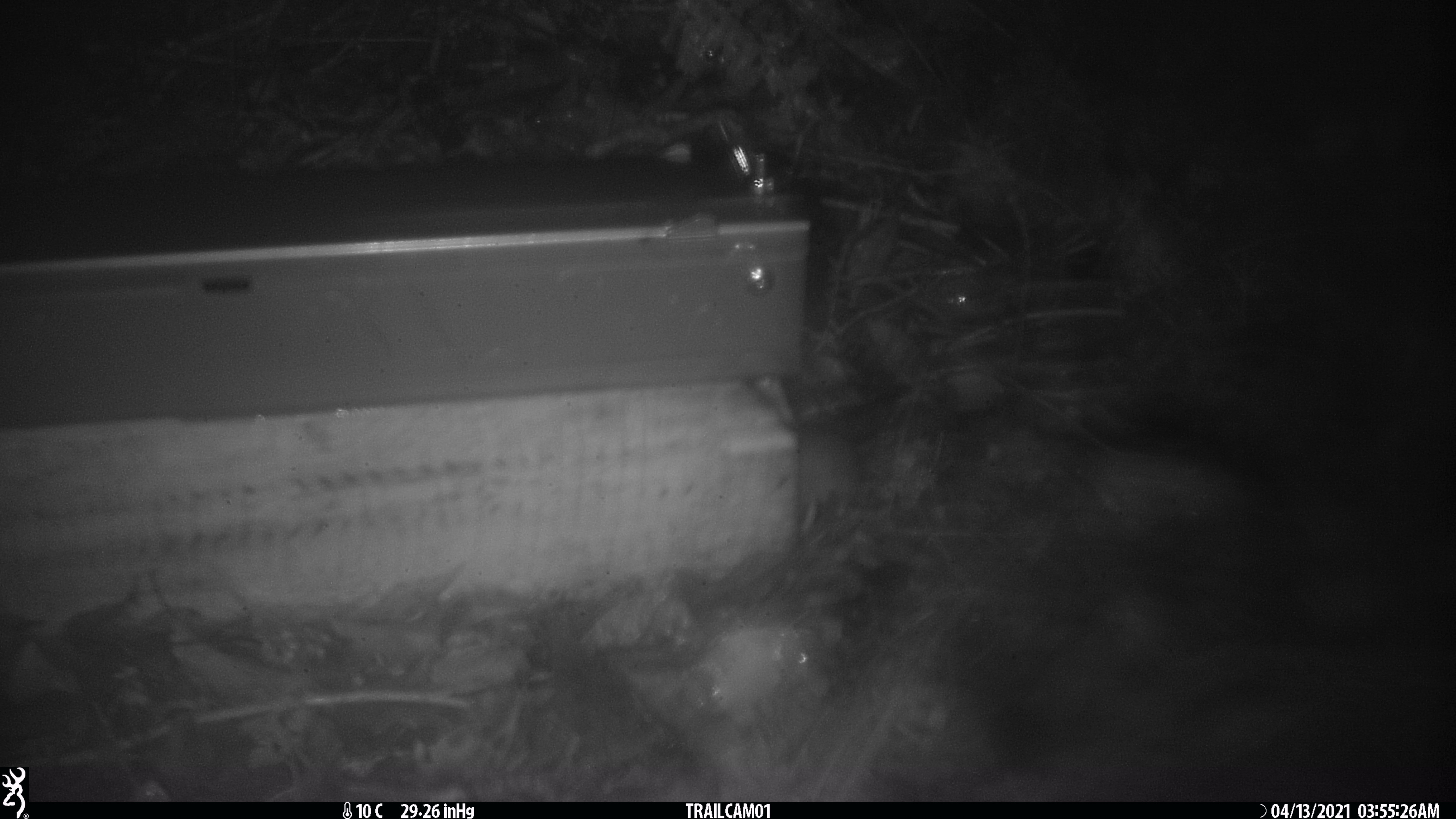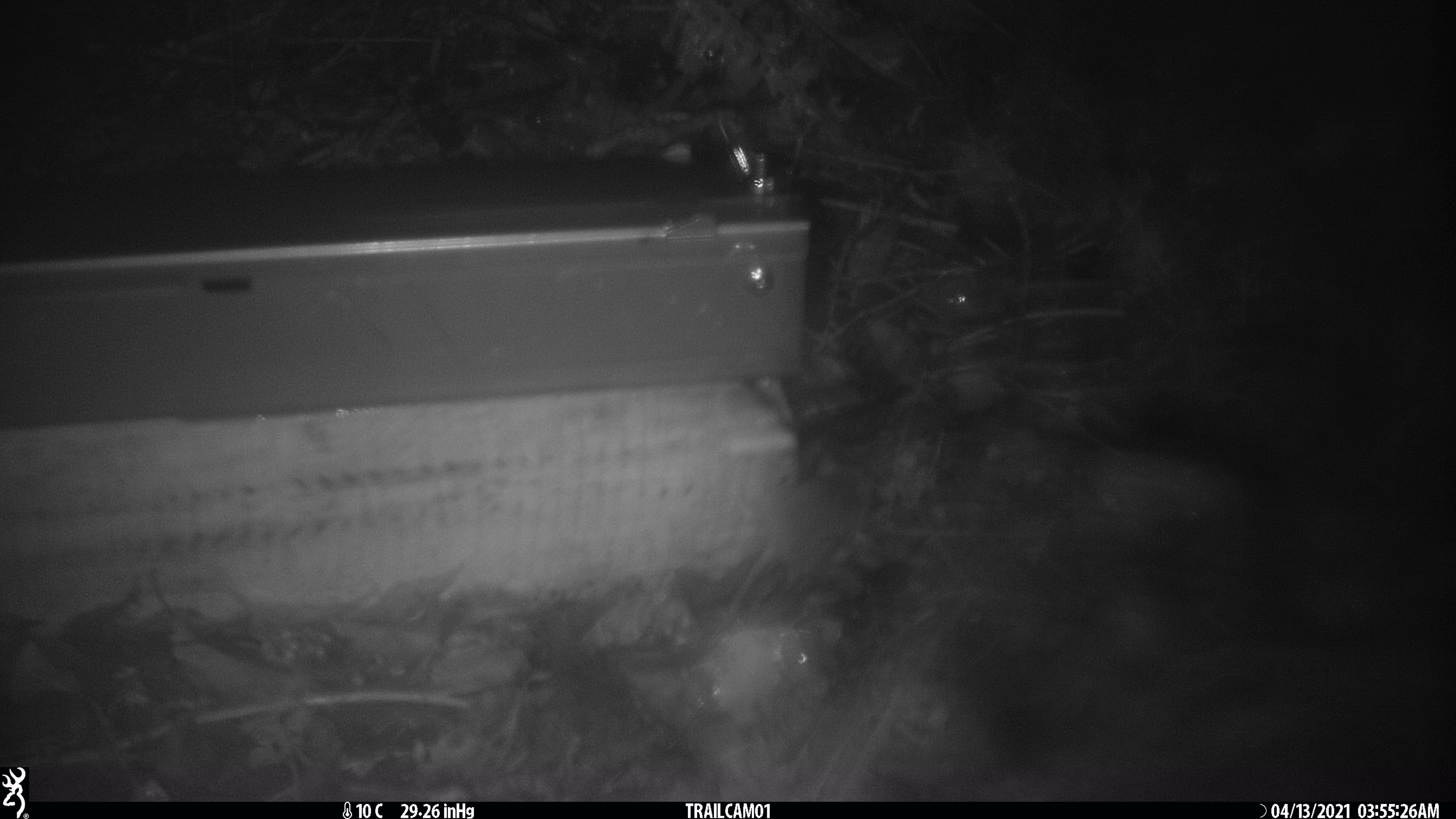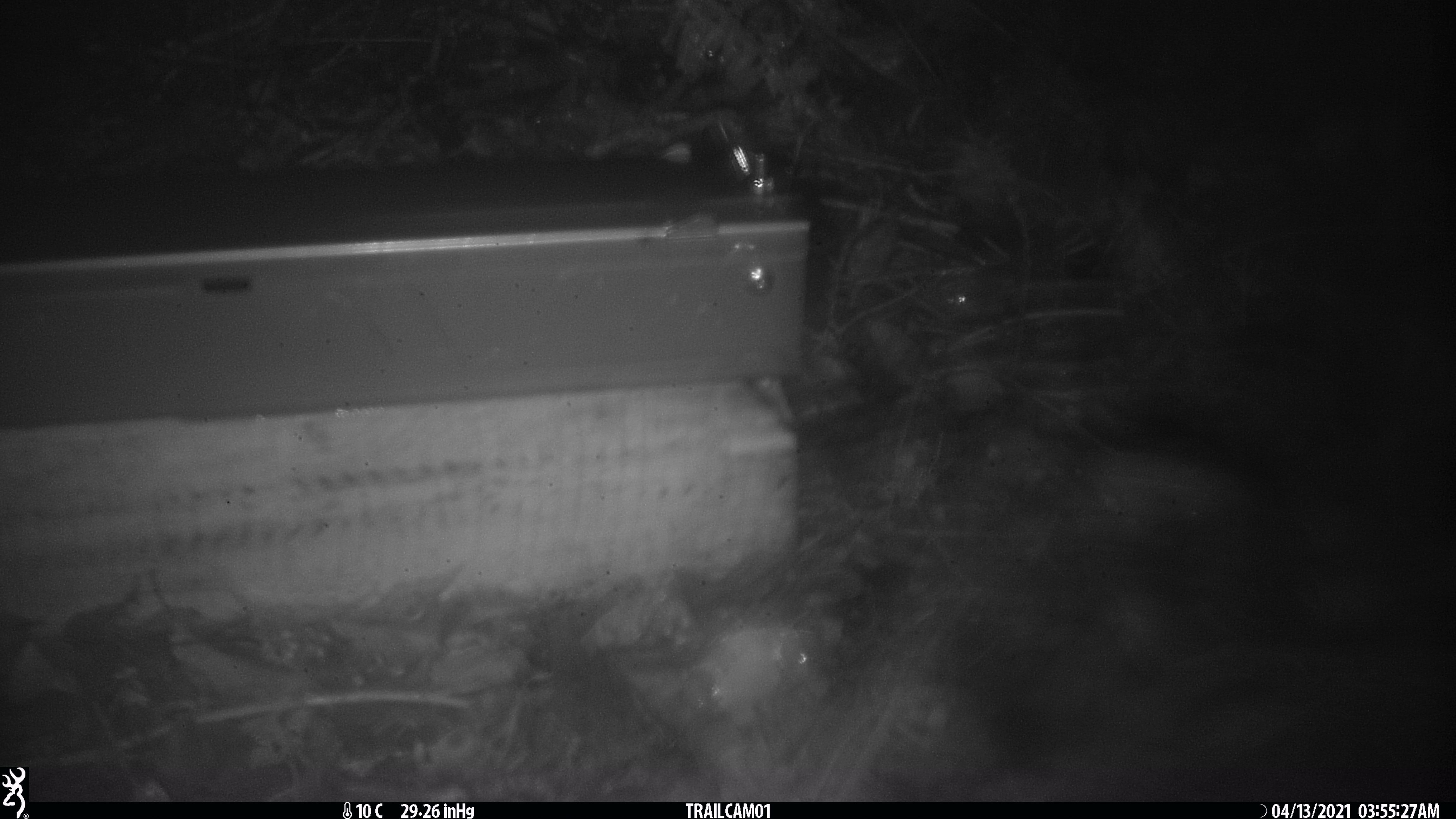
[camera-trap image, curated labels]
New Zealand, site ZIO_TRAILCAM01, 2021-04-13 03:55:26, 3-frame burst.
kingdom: Animalia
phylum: Chordata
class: Mammalia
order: Rodentia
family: Muridae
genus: Rattus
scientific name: Rattus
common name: rat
Rat (Rattus).